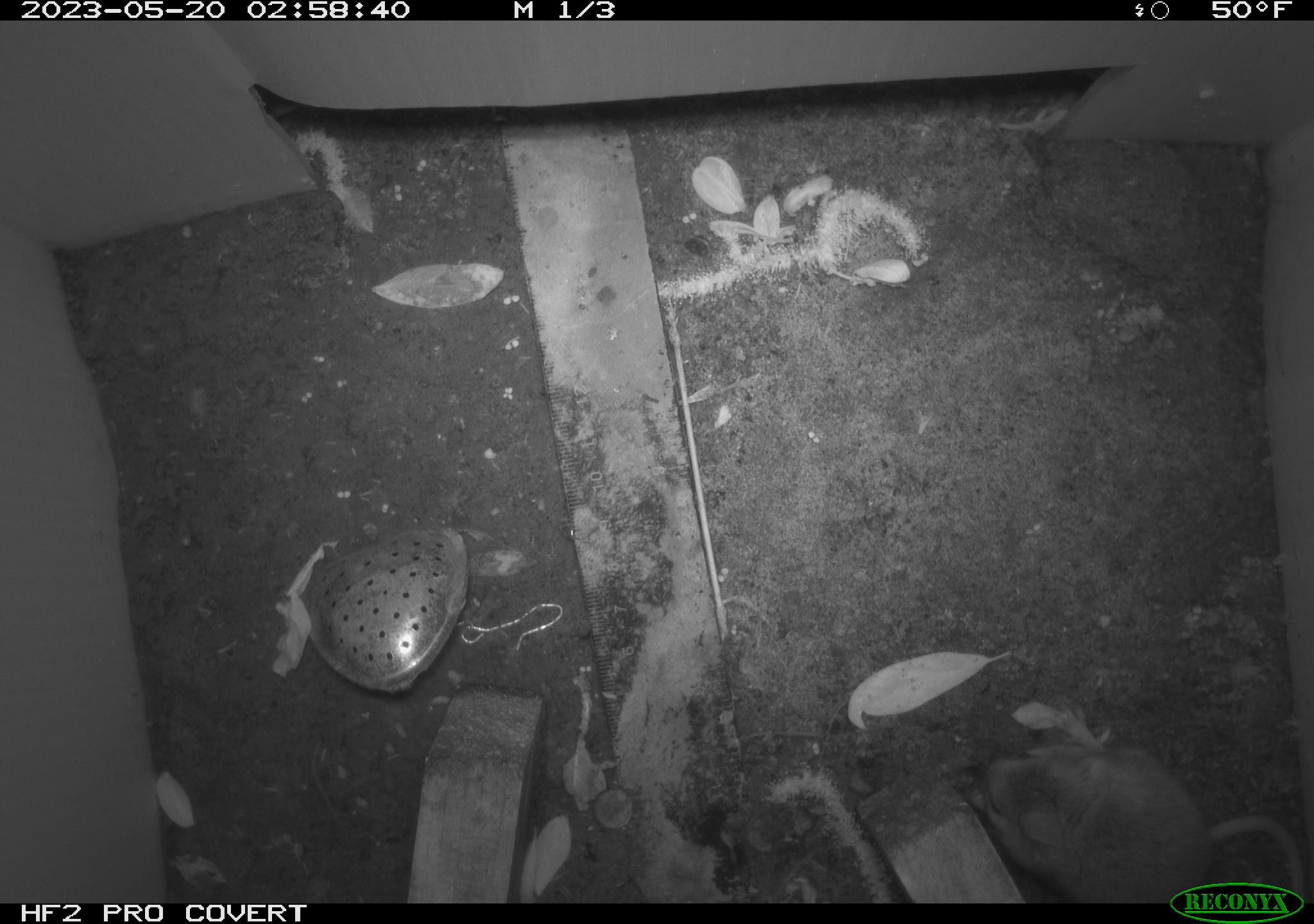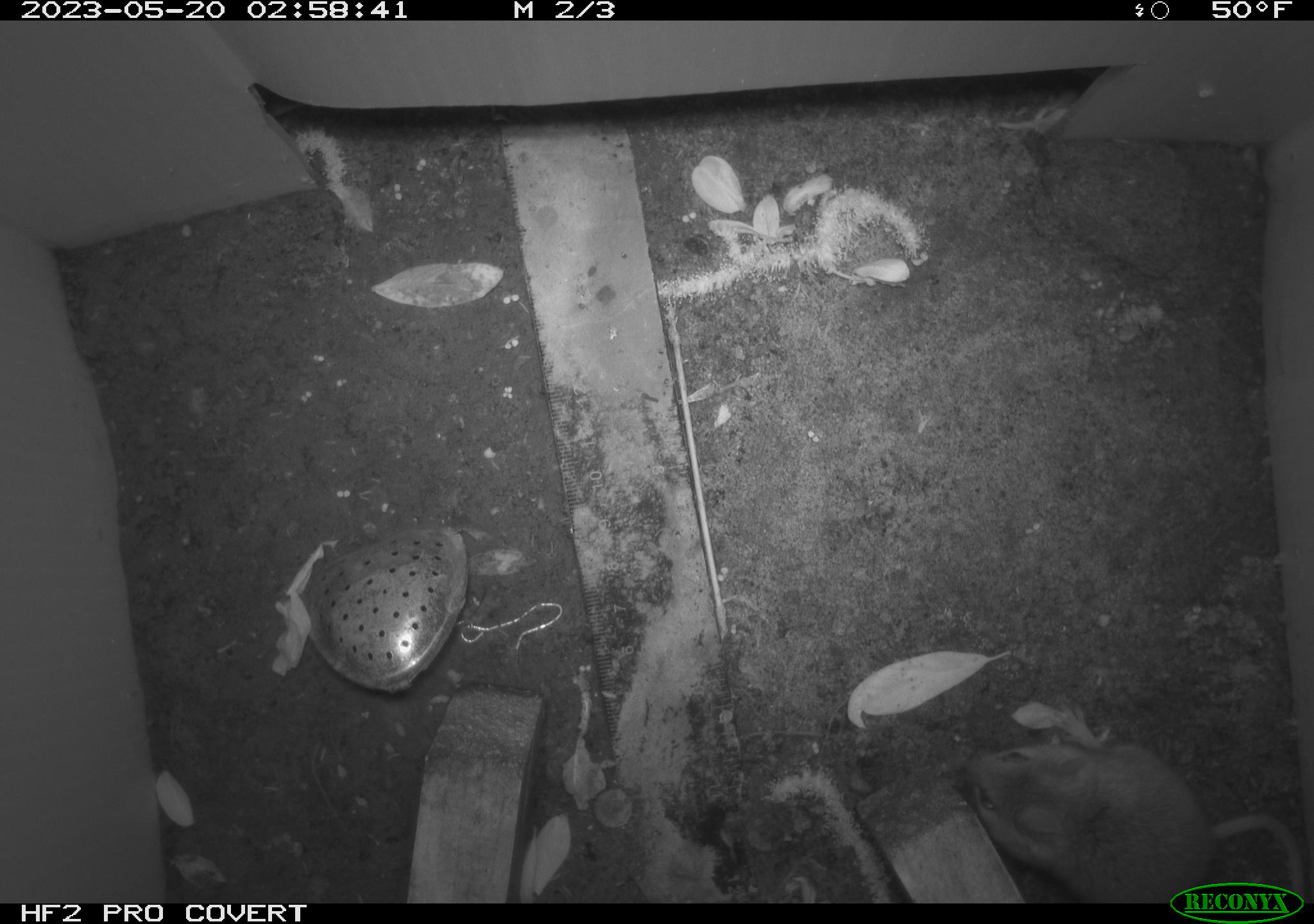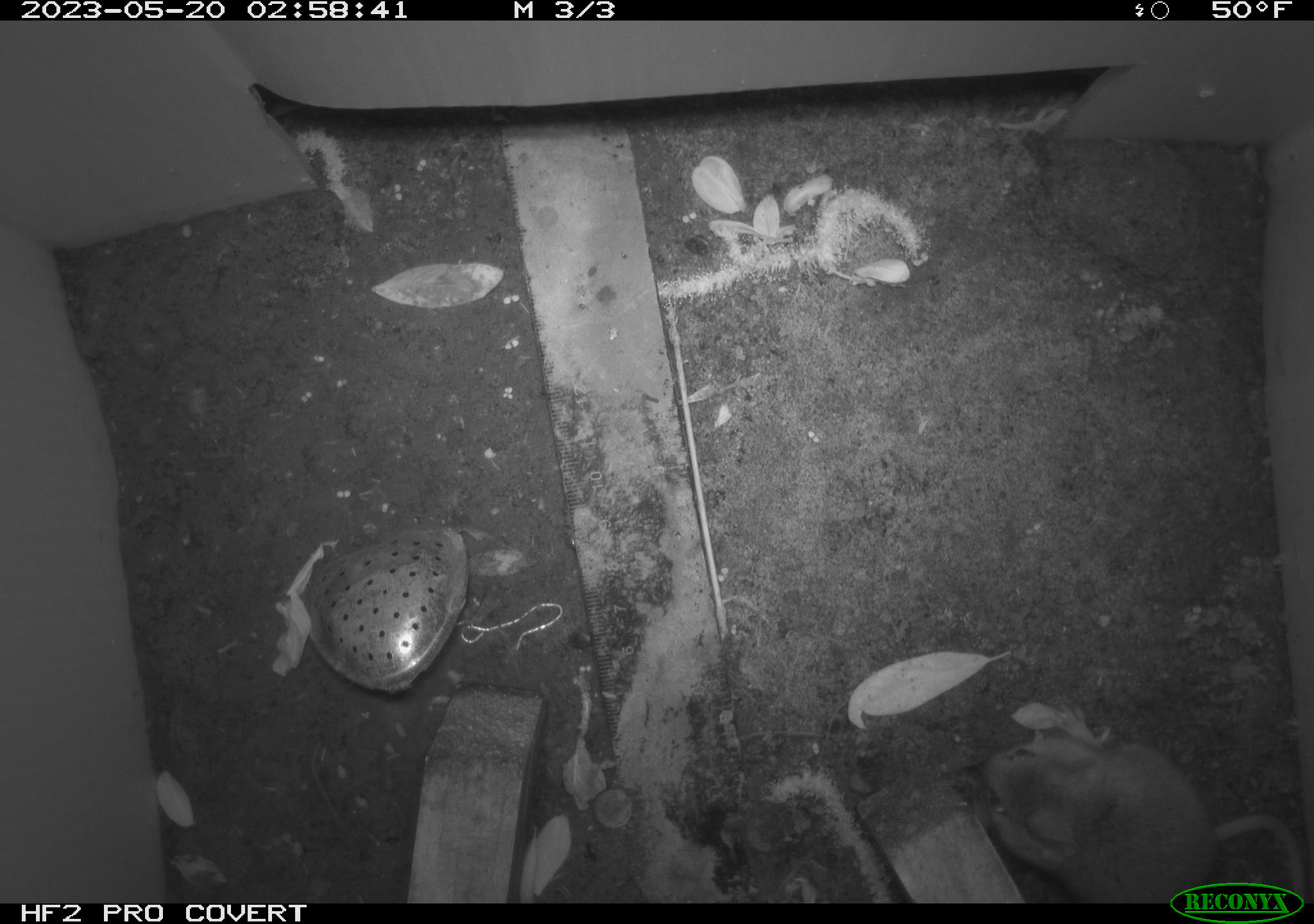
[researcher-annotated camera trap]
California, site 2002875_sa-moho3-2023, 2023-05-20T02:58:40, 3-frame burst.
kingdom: Animalia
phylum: Chordata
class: Mammalia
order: Rodentia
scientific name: Rodentia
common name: mouse species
Mouse species (Rodentia).